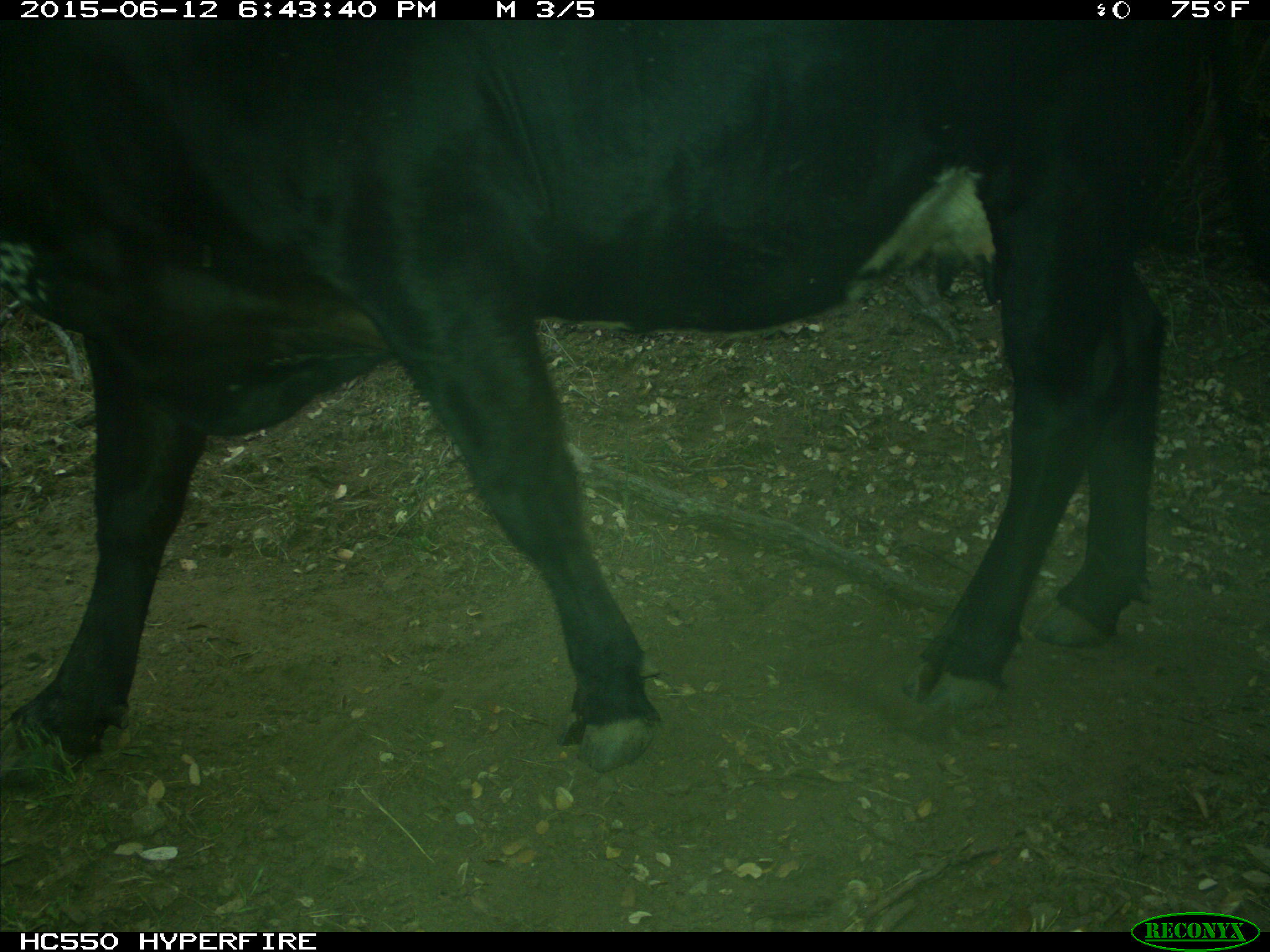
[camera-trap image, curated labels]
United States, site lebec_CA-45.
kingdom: Animalia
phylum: Chordata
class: Mammalia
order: Artiodactyla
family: Bovidae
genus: Bos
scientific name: Bos taurus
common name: domestic cow